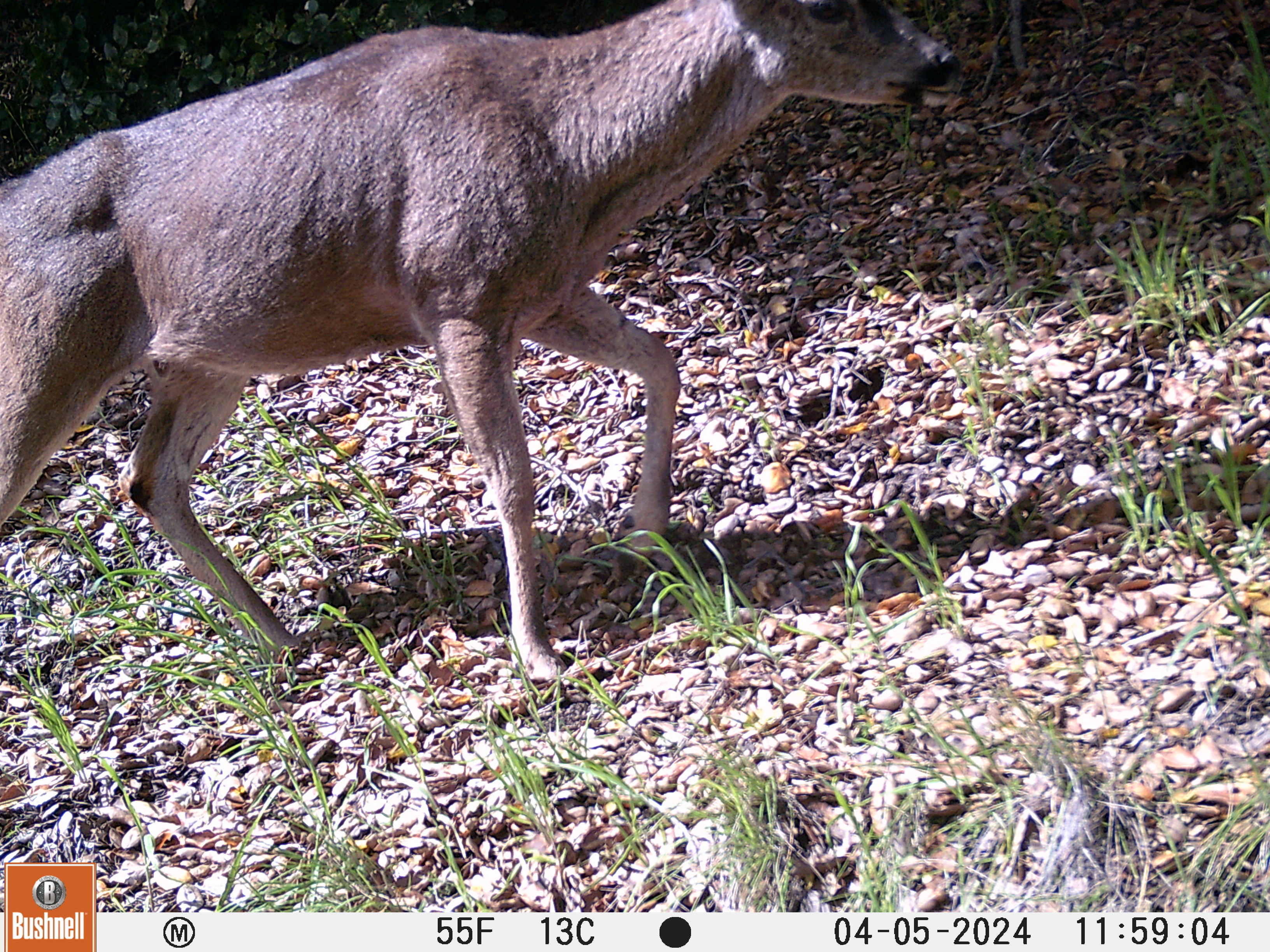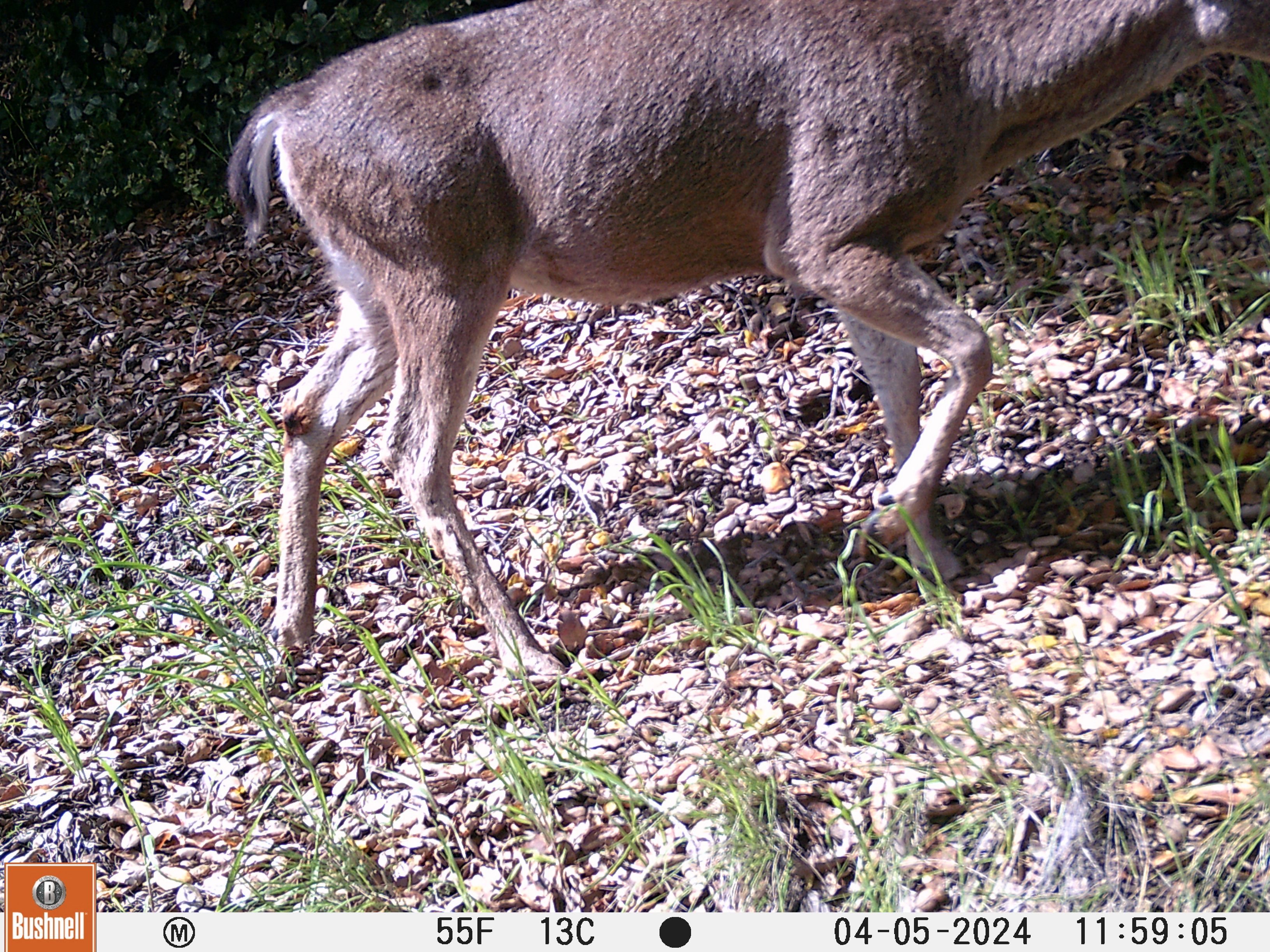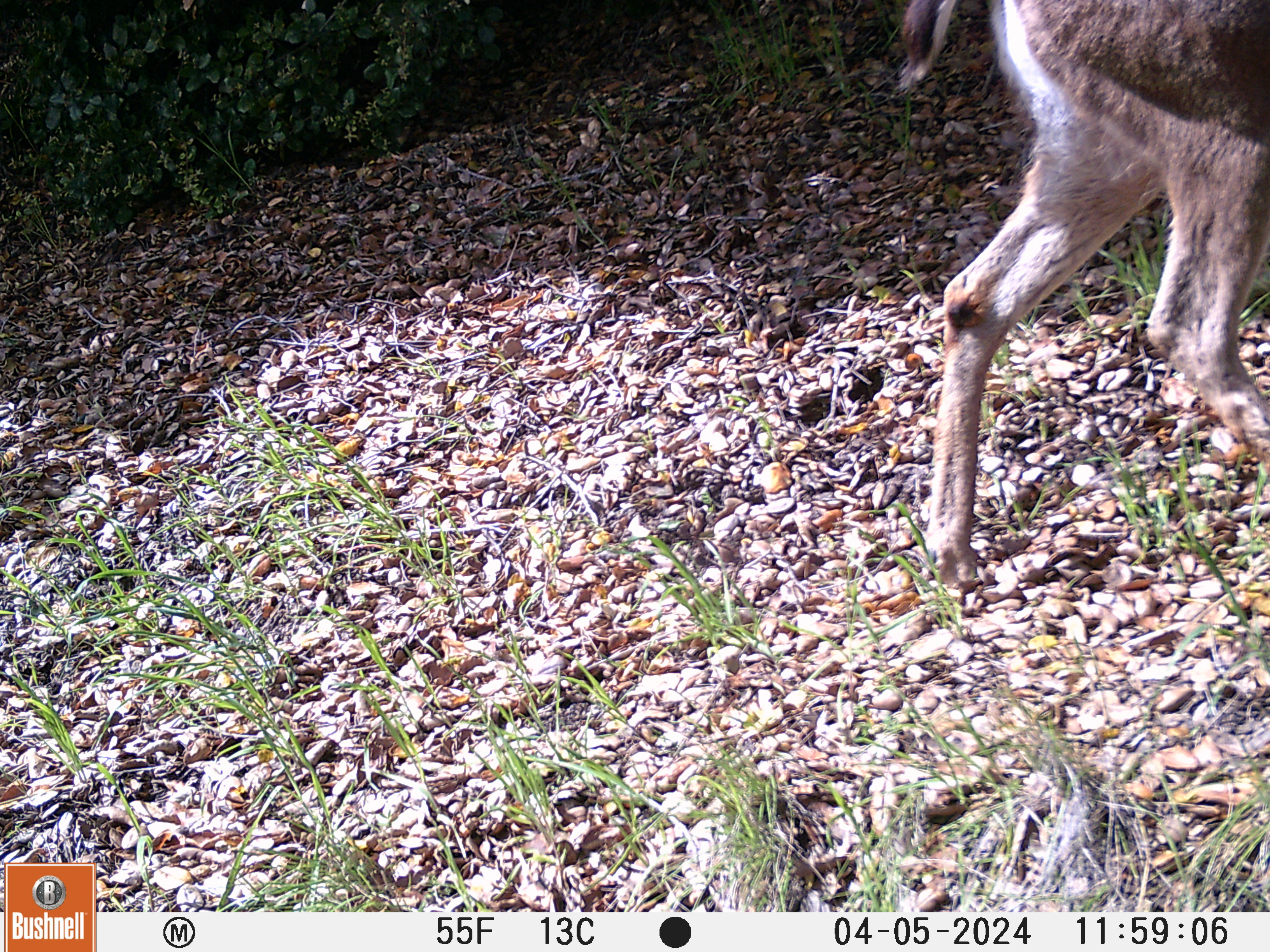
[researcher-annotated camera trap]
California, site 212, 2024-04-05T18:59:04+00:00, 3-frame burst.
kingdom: Animalia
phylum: Chordata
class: Mammalia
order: Artiodactyla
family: Cervidae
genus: Odocoileus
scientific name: Odocoileus hemionus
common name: mule deer